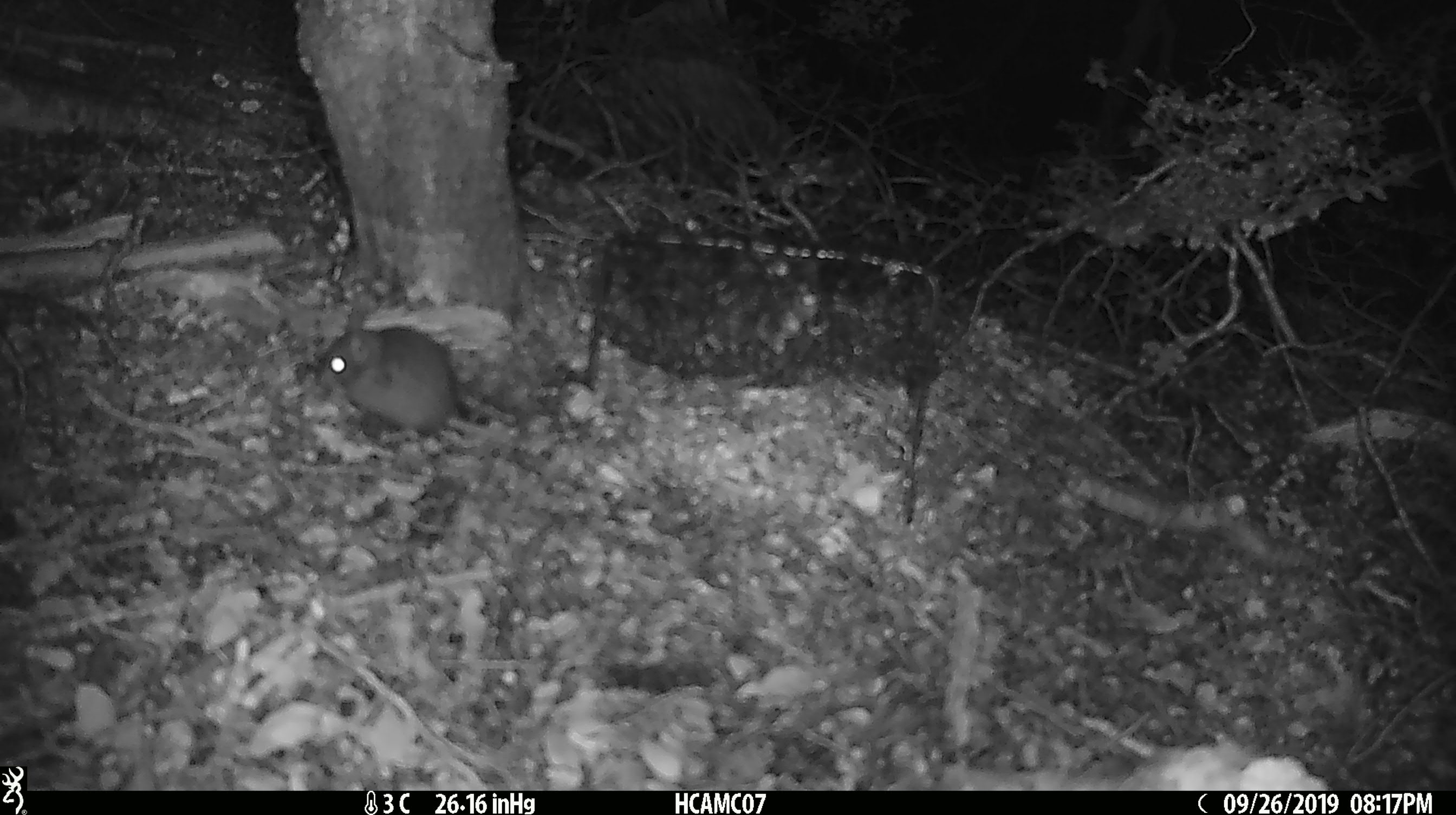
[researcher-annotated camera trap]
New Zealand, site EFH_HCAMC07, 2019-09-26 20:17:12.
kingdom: Animalia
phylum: Chordata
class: Mammalia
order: Rodentia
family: Muridae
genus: Mus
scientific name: Mus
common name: mouse